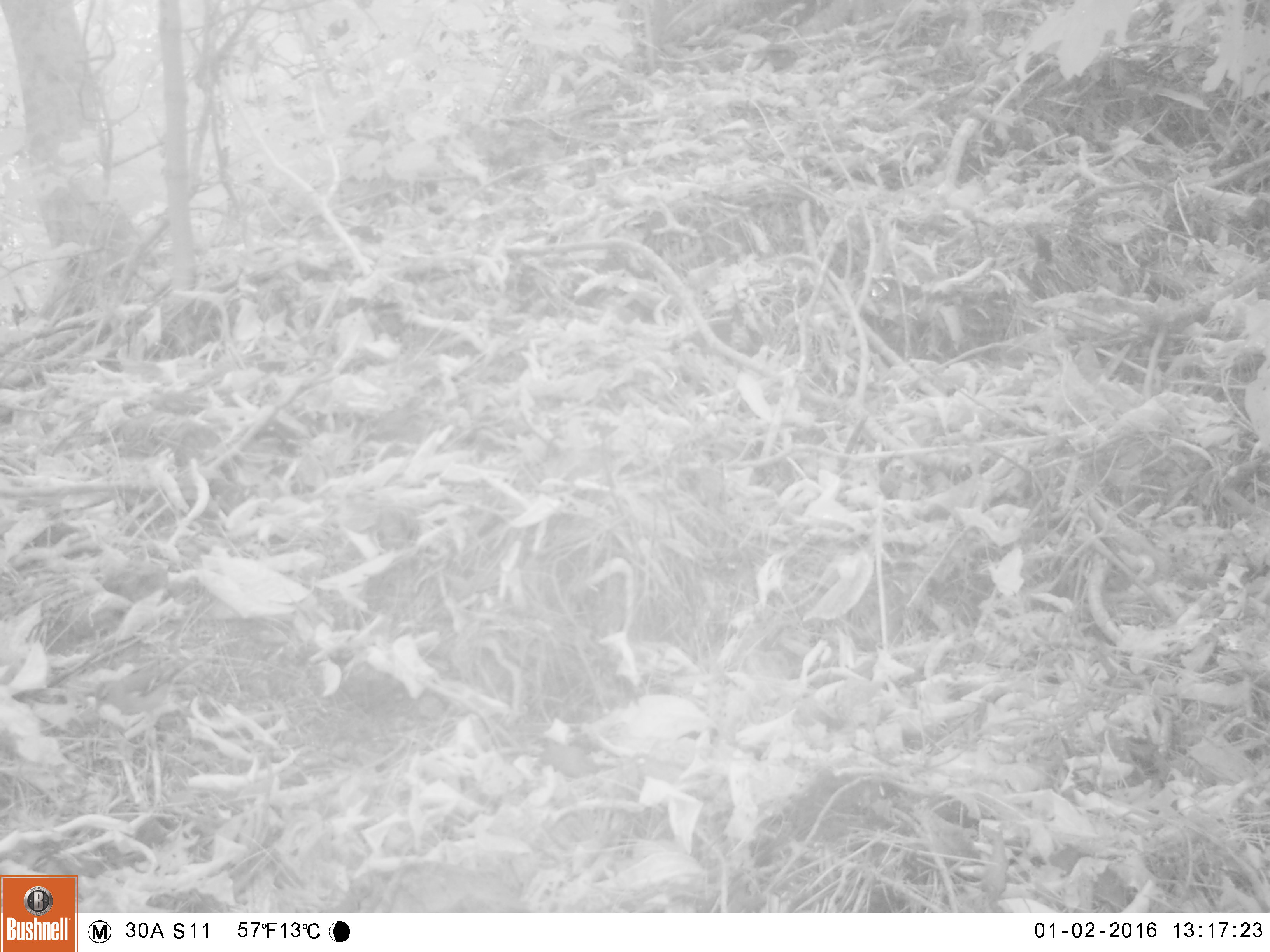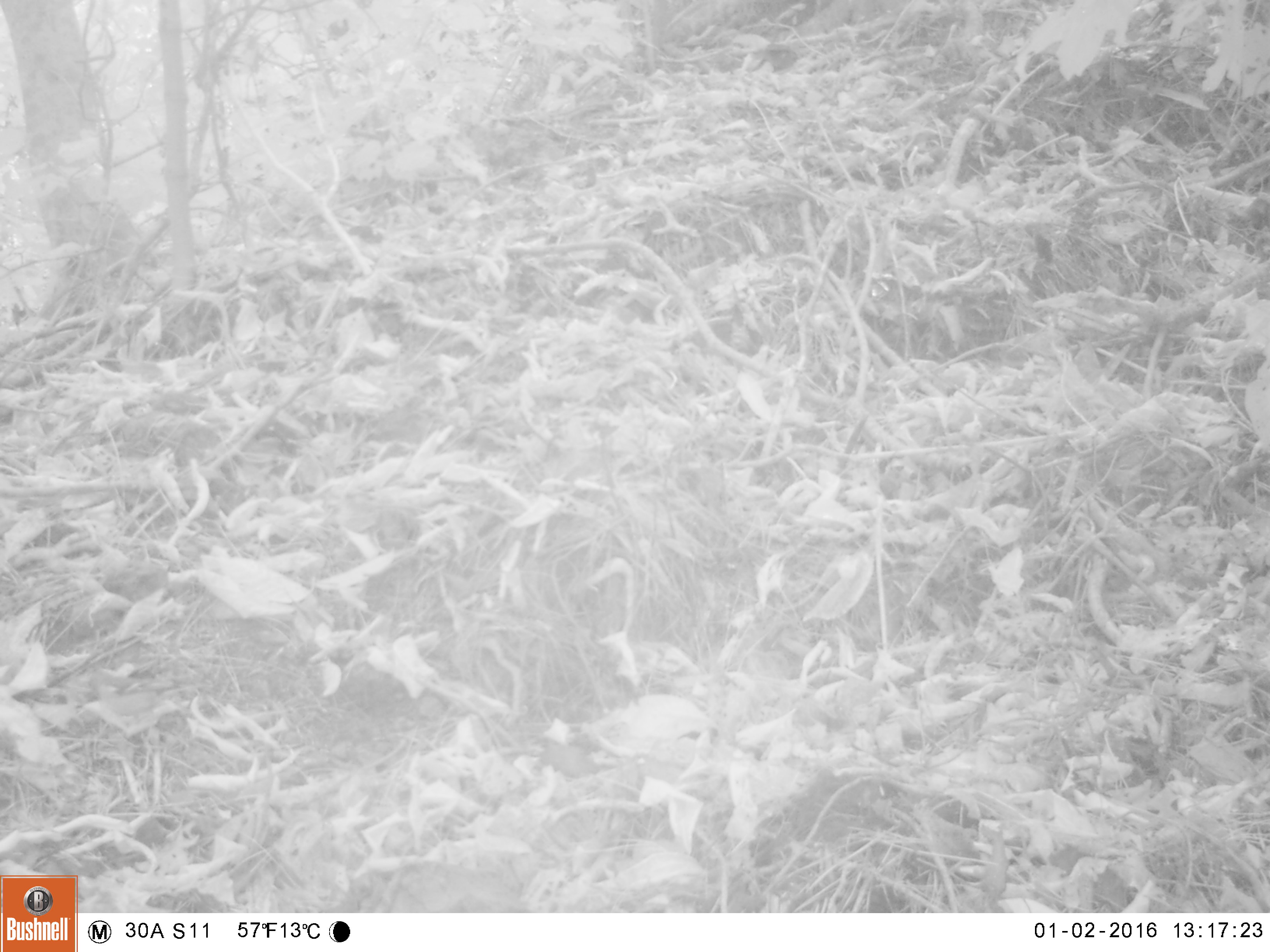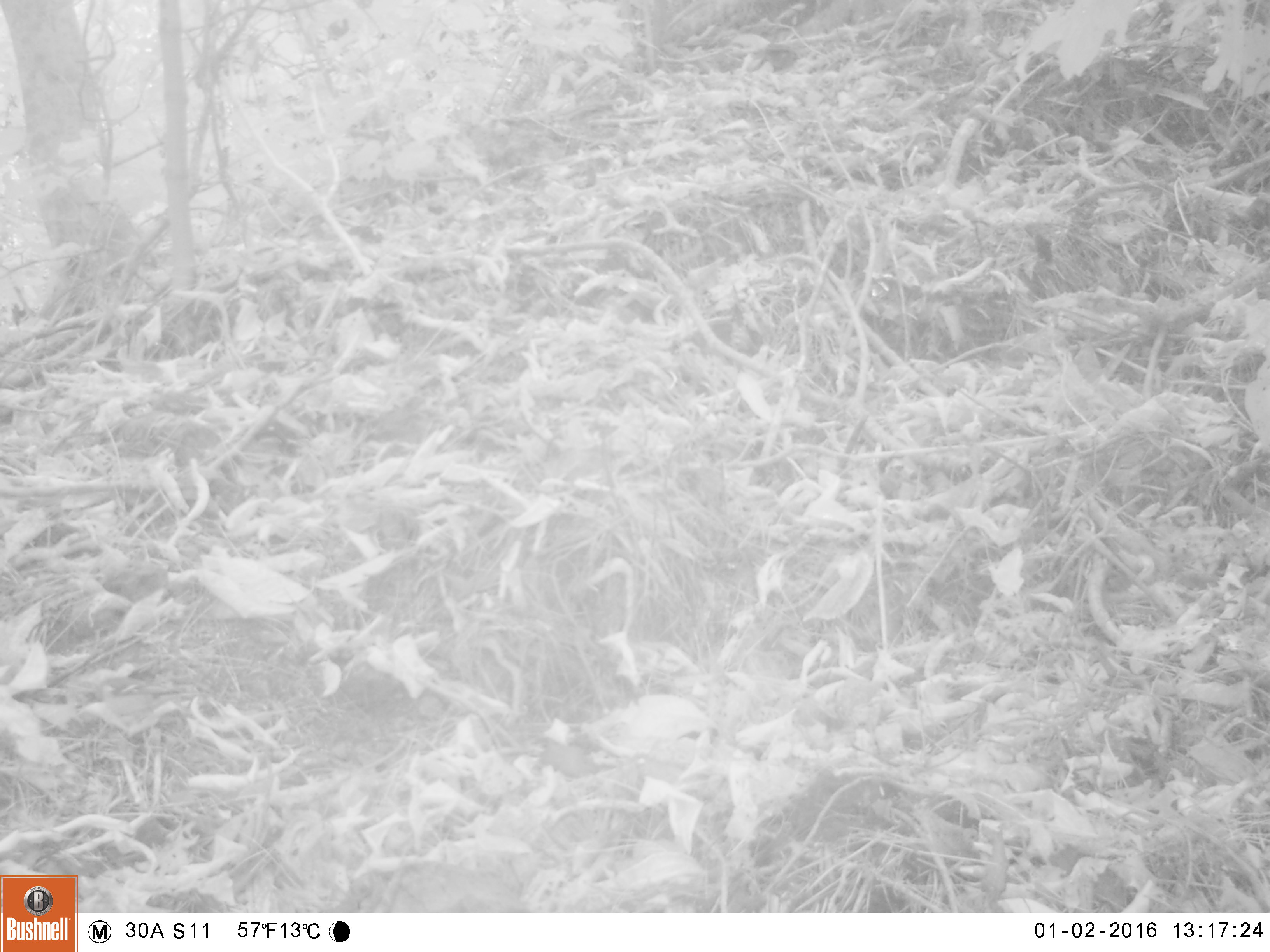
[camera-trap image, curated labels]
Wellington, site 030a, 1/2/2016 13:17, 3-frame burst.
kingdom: Animalia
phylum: Chordata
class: Aves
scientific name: Aves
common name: bird